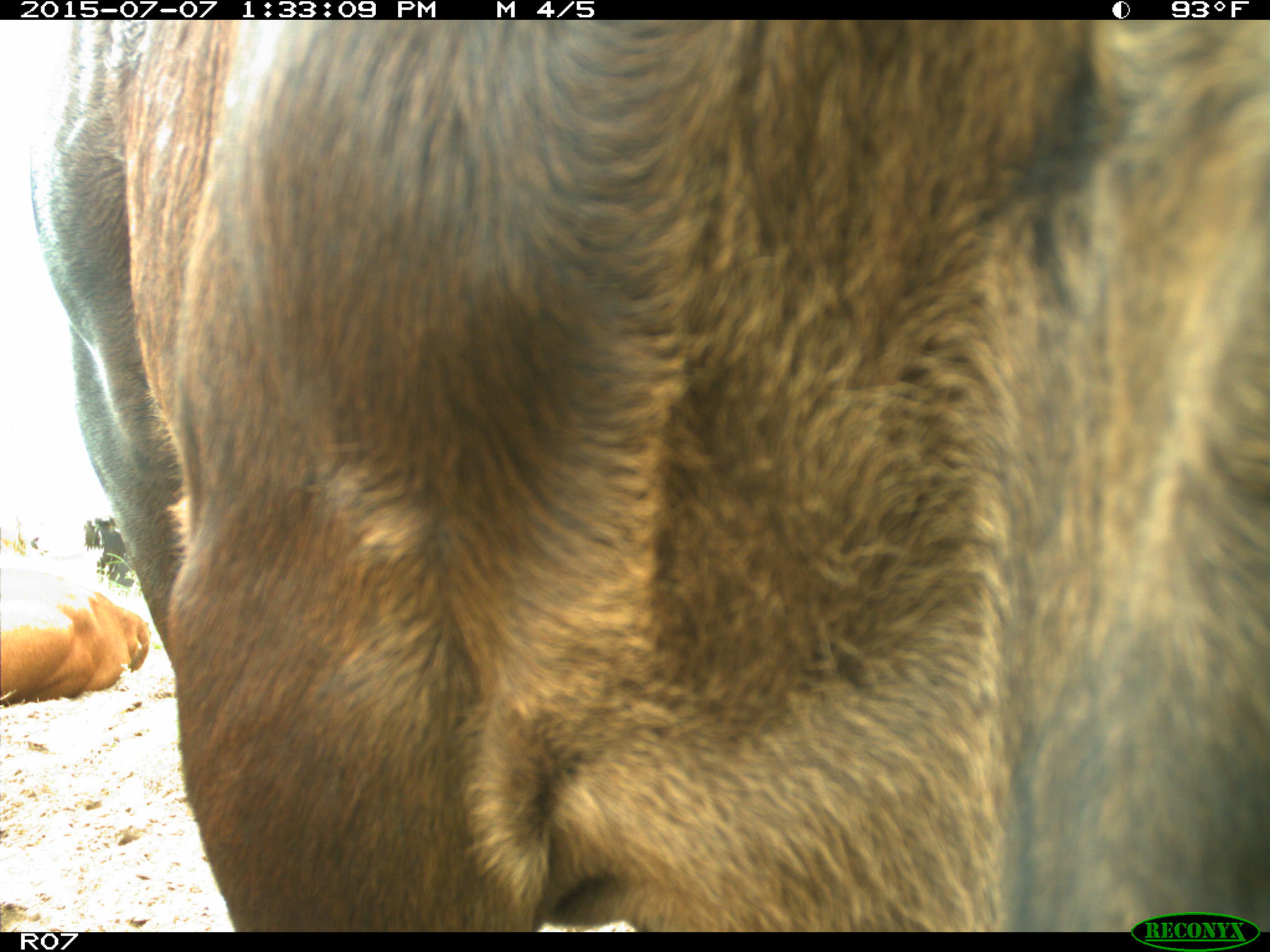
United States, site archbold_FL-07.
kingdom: Animalia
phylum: Chordata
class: Mammalia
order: Artiodactyla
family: Bovidae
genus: Bos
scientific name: Bos taurus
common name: domestic cow